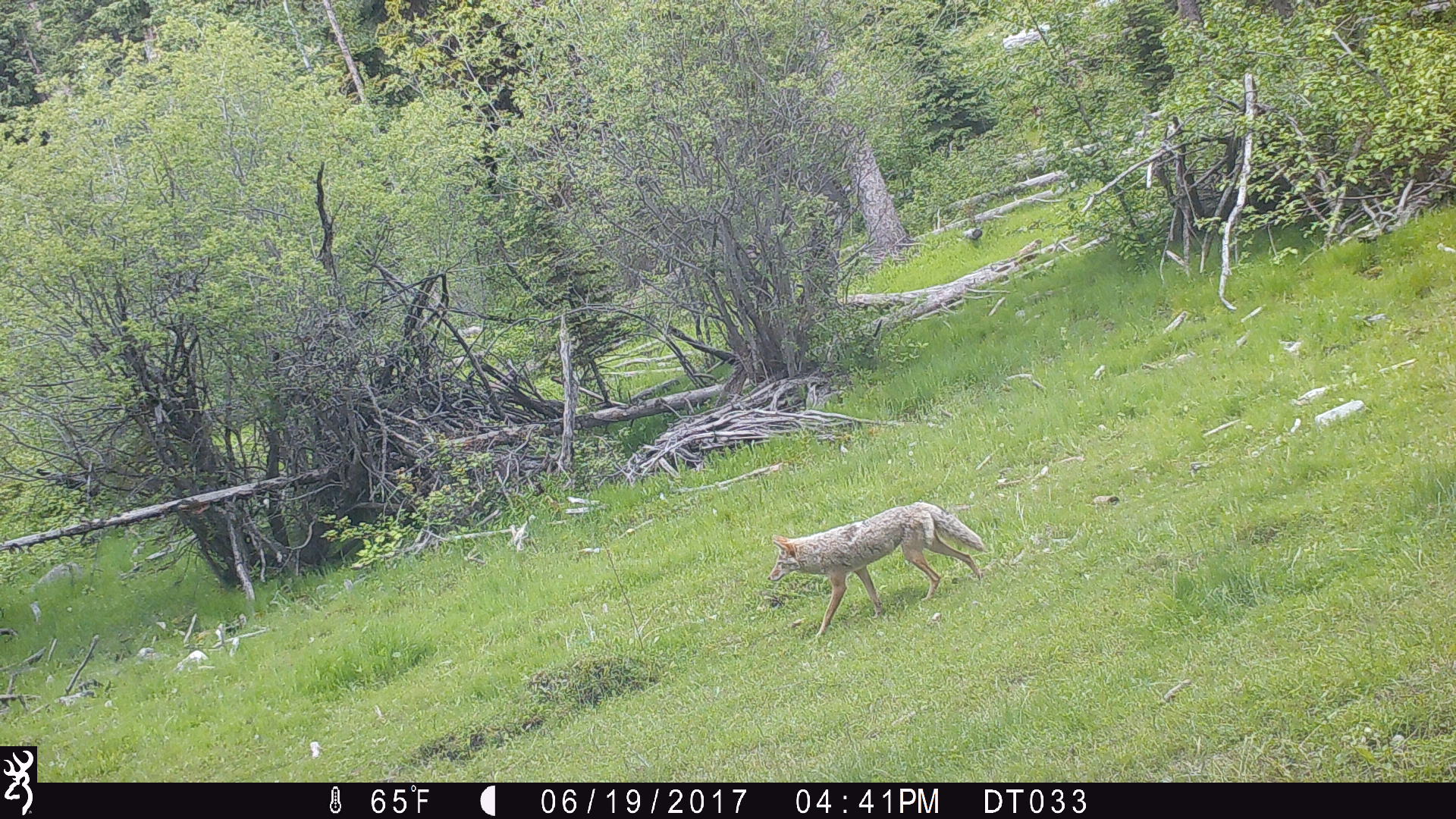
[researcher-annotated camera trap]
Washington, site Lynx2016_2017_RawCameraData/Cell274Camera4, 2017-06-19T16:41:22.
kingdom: Animalia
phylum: Chordata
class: Mammalia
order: Carnivora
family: Canidae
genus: Canis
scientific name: Canis latrans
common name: coyote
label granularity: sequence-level